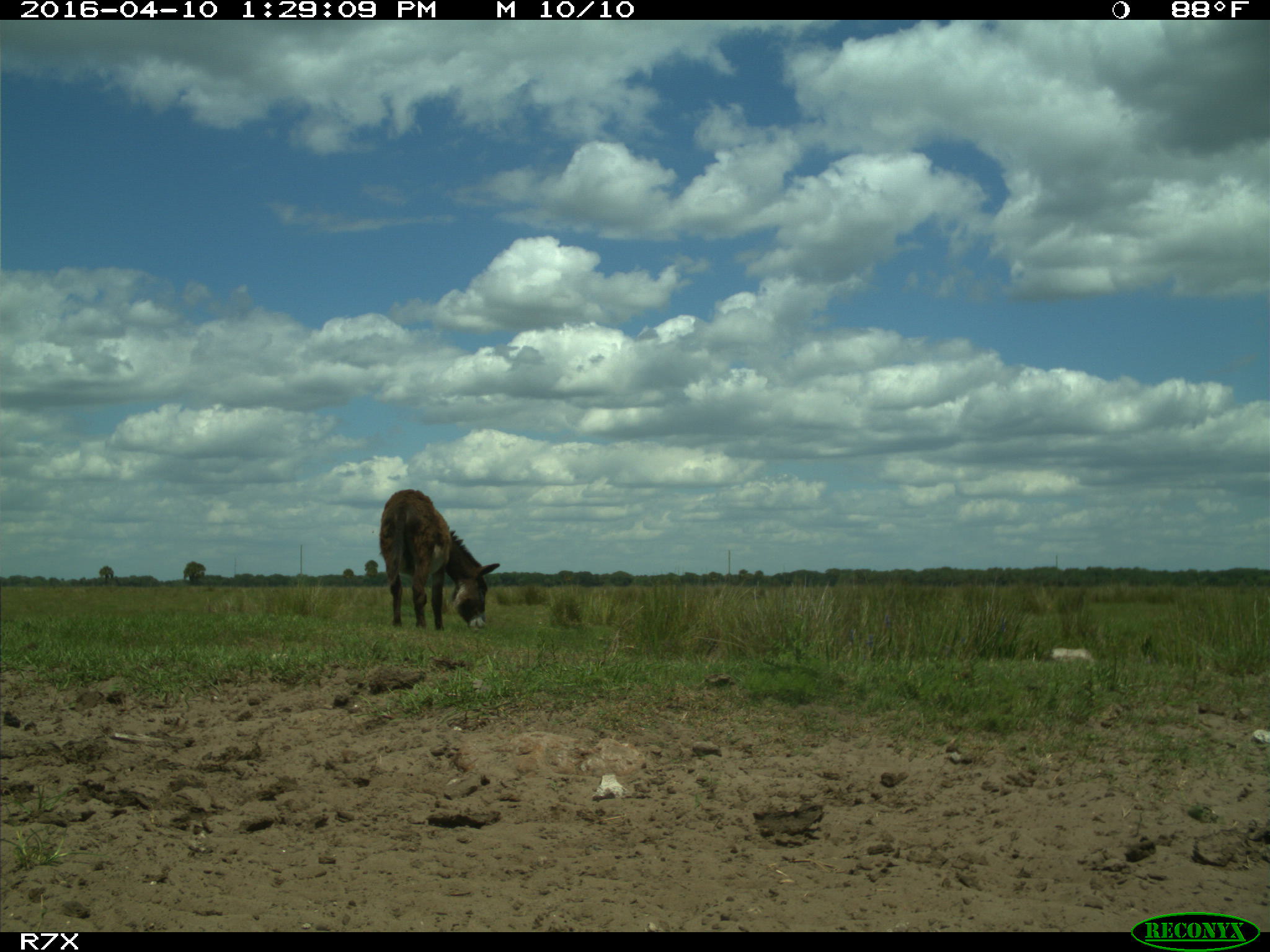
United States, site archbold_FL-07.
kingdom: Animalia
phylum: Chordata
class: Mammalia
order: Artiodactyla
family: Bovidae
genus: Bos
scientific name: Bos taurus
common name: domestic cow